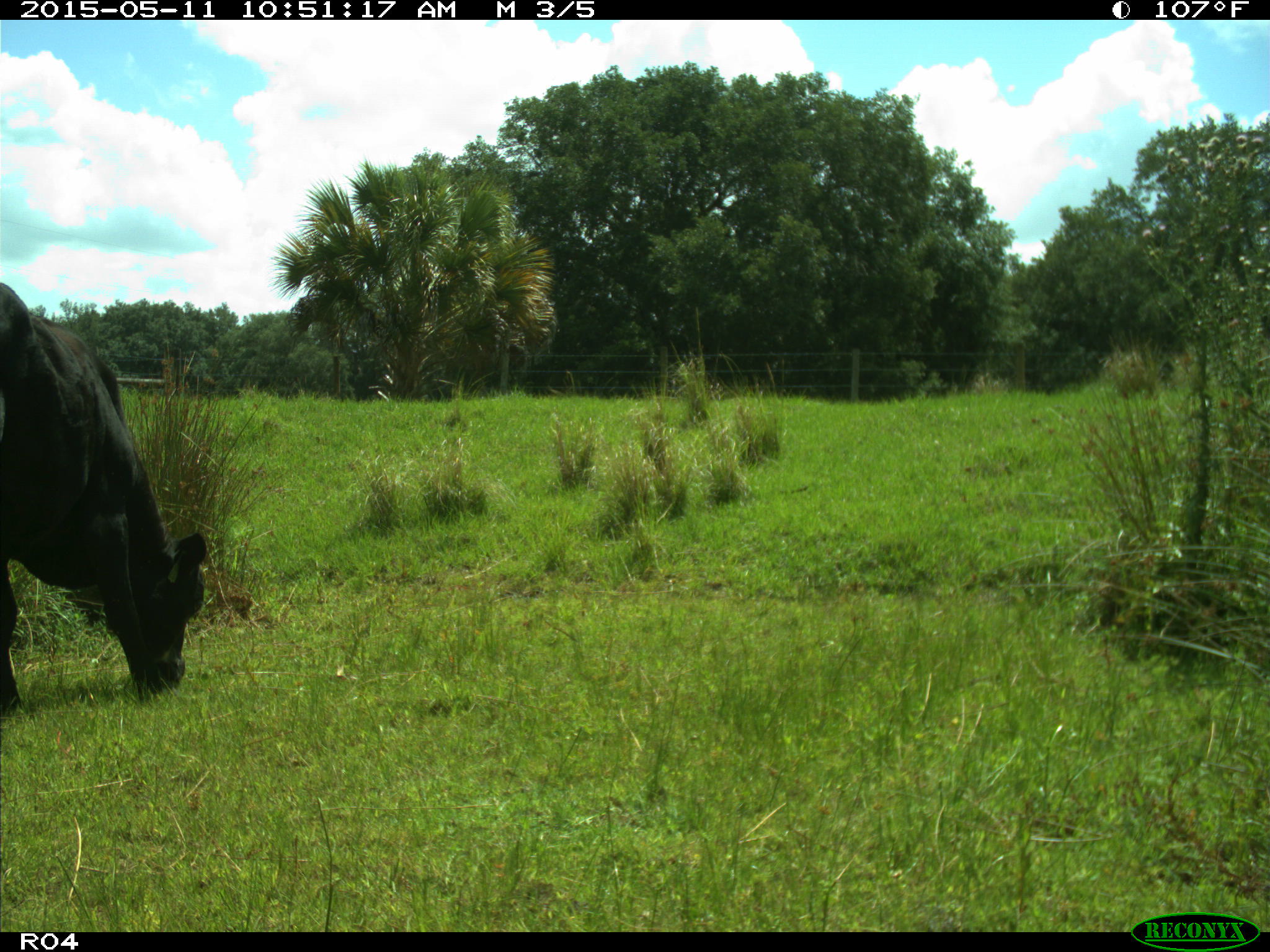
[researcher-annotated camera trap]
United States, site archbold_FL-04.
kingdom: Animalia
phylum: Chordata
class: Mammalia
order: Artiodactyla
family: Bovidae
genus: Bos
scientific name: Bos taurus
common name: domestic cow